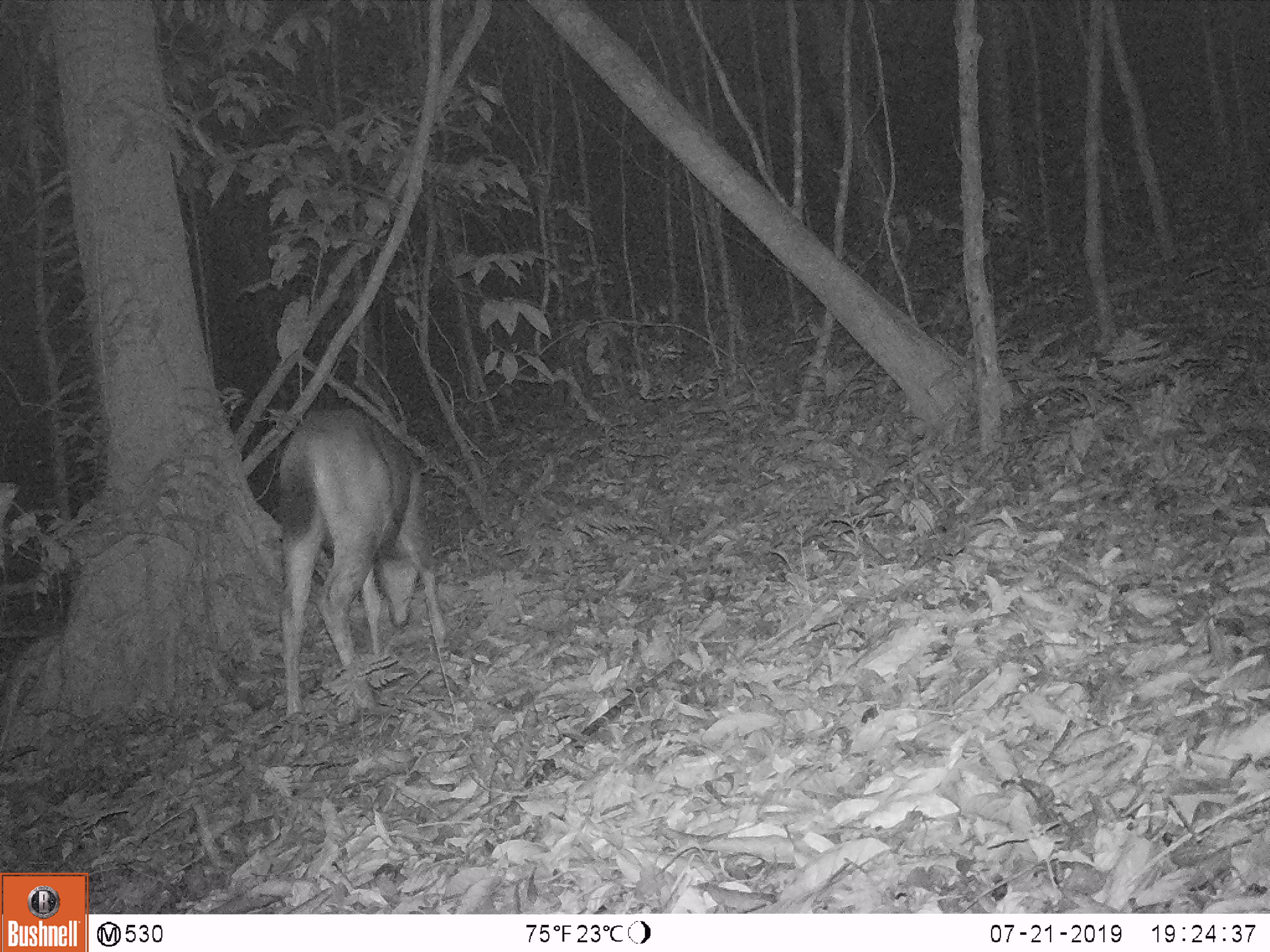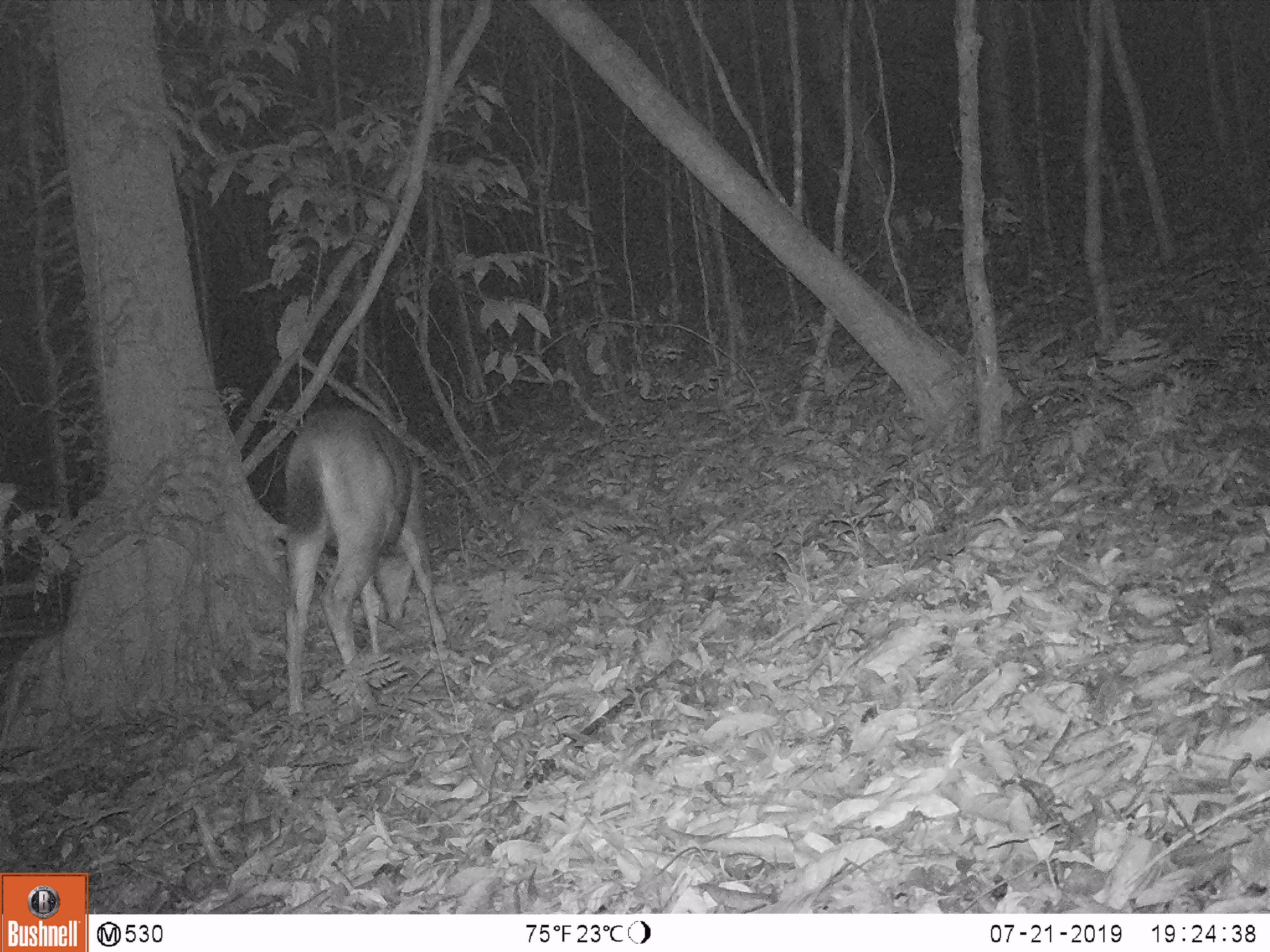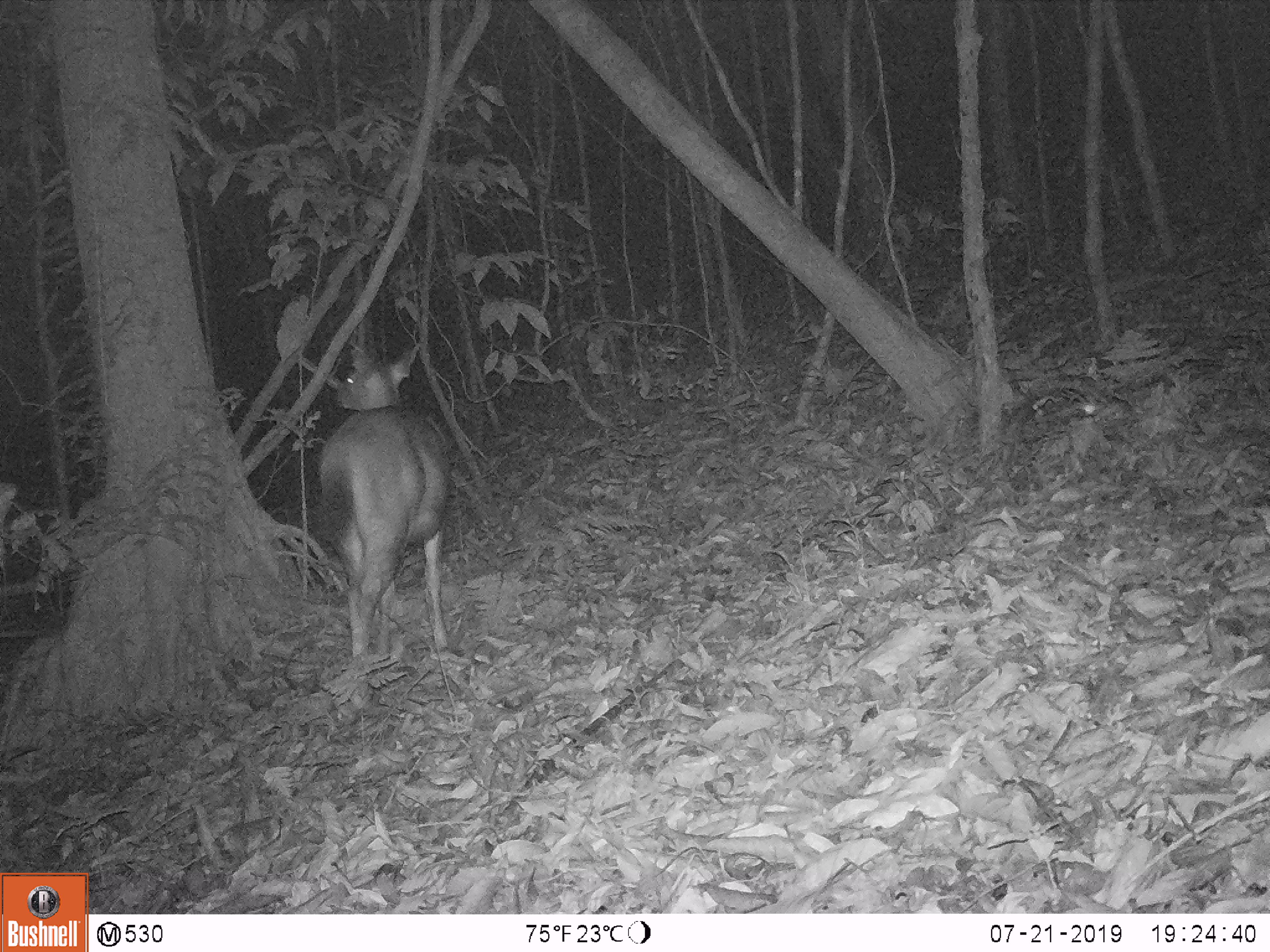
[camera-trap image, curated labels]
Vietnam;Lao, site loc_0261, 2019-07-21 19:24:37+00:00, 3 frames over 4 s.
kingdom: Animalia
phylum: Chordata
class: Mammalia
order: Artiodactyla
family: Cervidae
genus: Rusa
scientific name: Rusa unicolor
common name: sambar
Sambar (Rusa unicolor). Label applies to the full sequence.